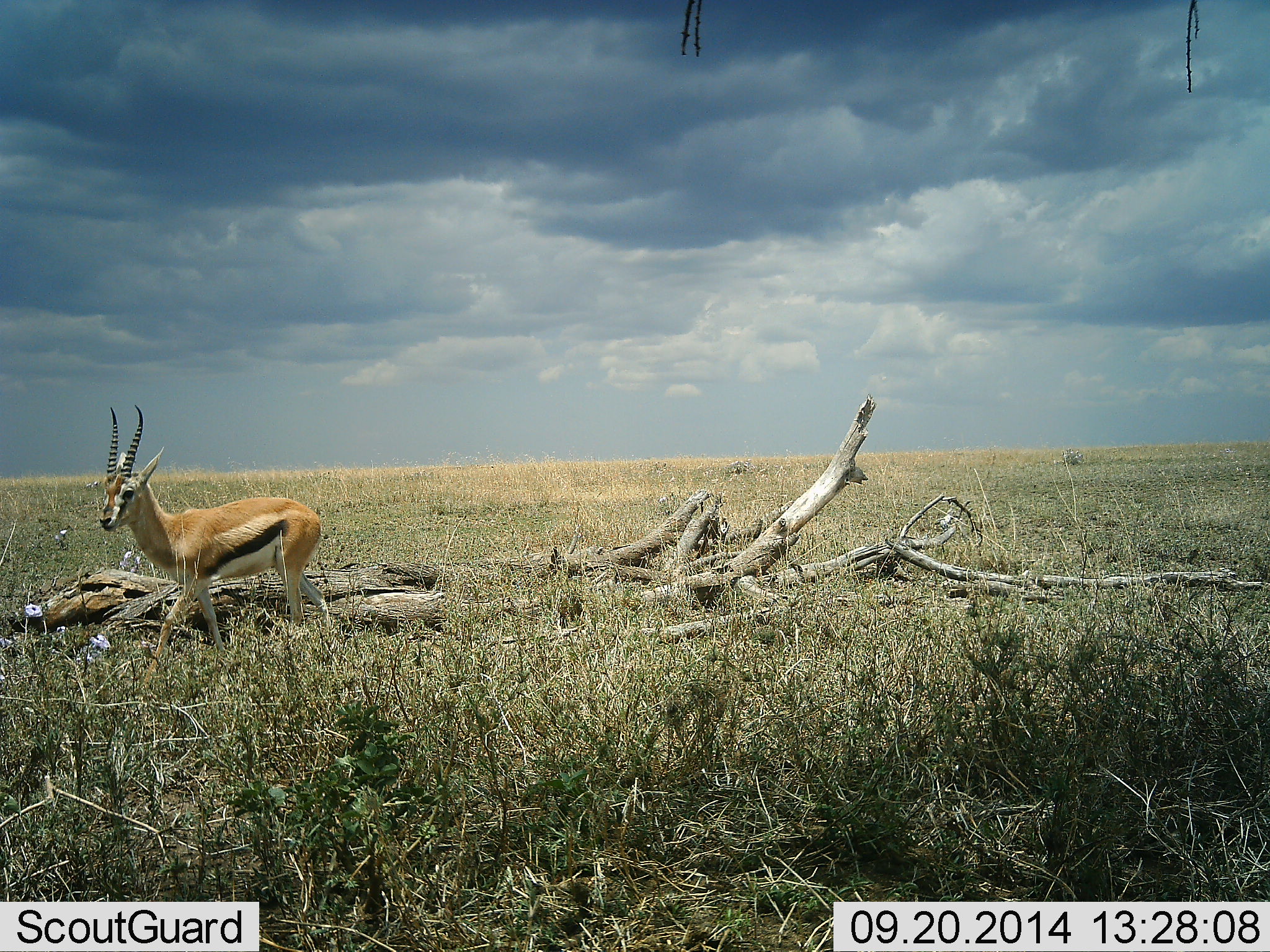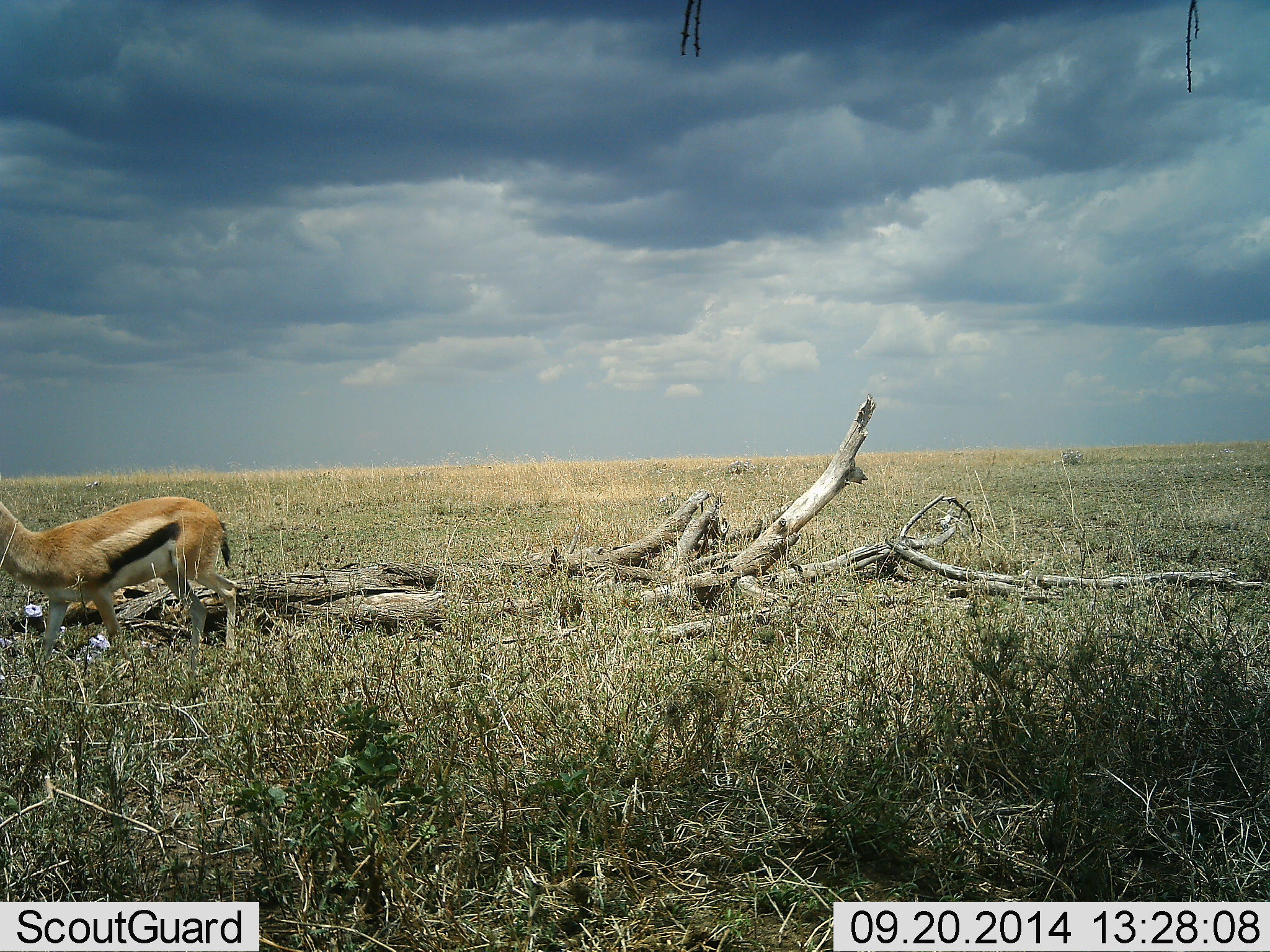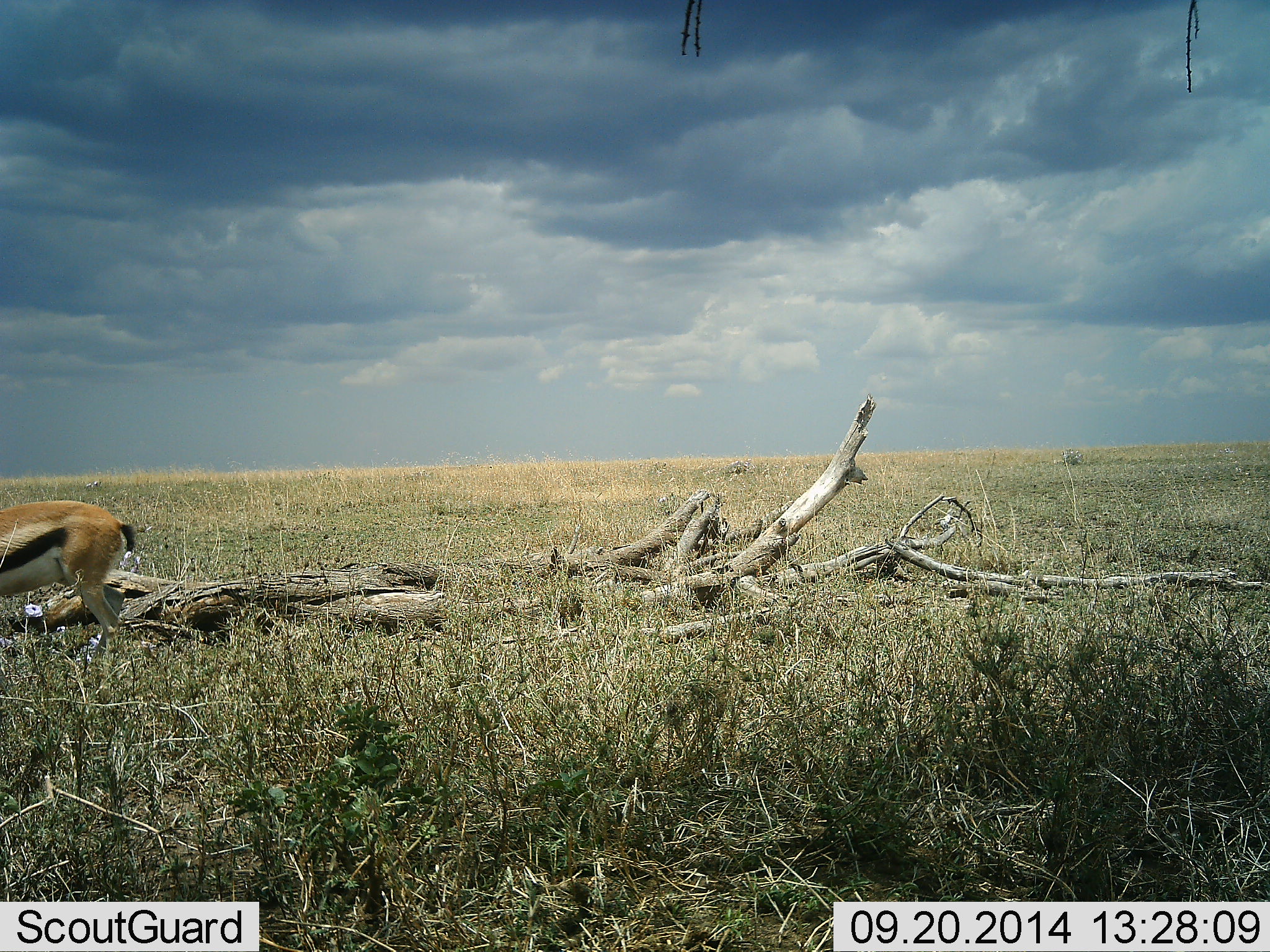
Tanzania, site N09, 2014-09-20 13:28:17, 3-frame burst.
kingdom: Animalia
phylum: Chordata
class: Mammalia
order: Artiodactyla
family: Bovidae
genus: Eudorcas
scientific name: Eudorcas thomsonii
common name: thomson's gazelle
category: gazellethomsons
Gazellethomsons (thomson's gazelle) (Eudorcas thomsonii), count 1. Behavior (volunteer vote fractions): standing 20%, resting 0%, moving 80%, interacting 0%. Young present (vote fraction): 0%. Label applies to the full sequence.